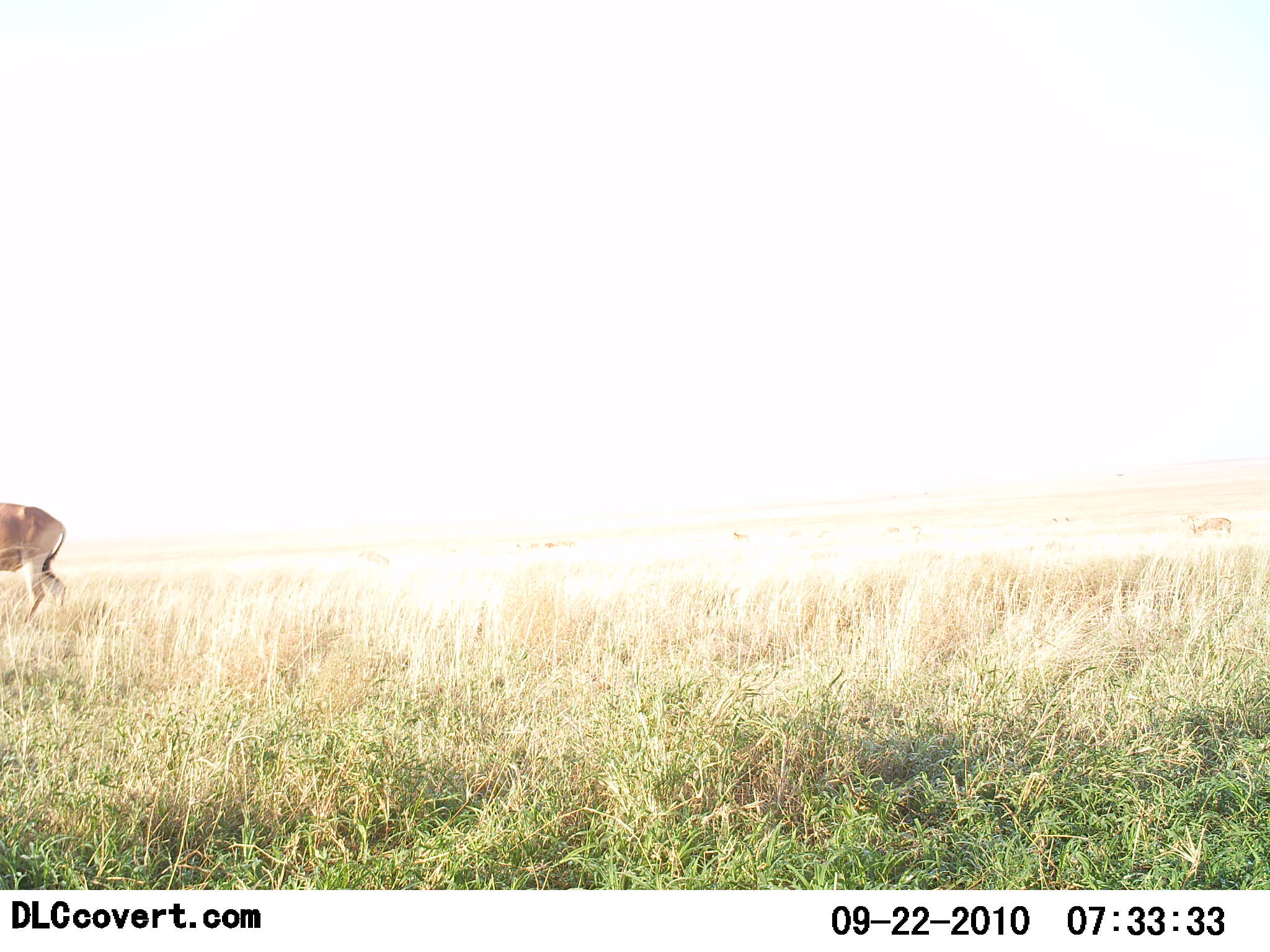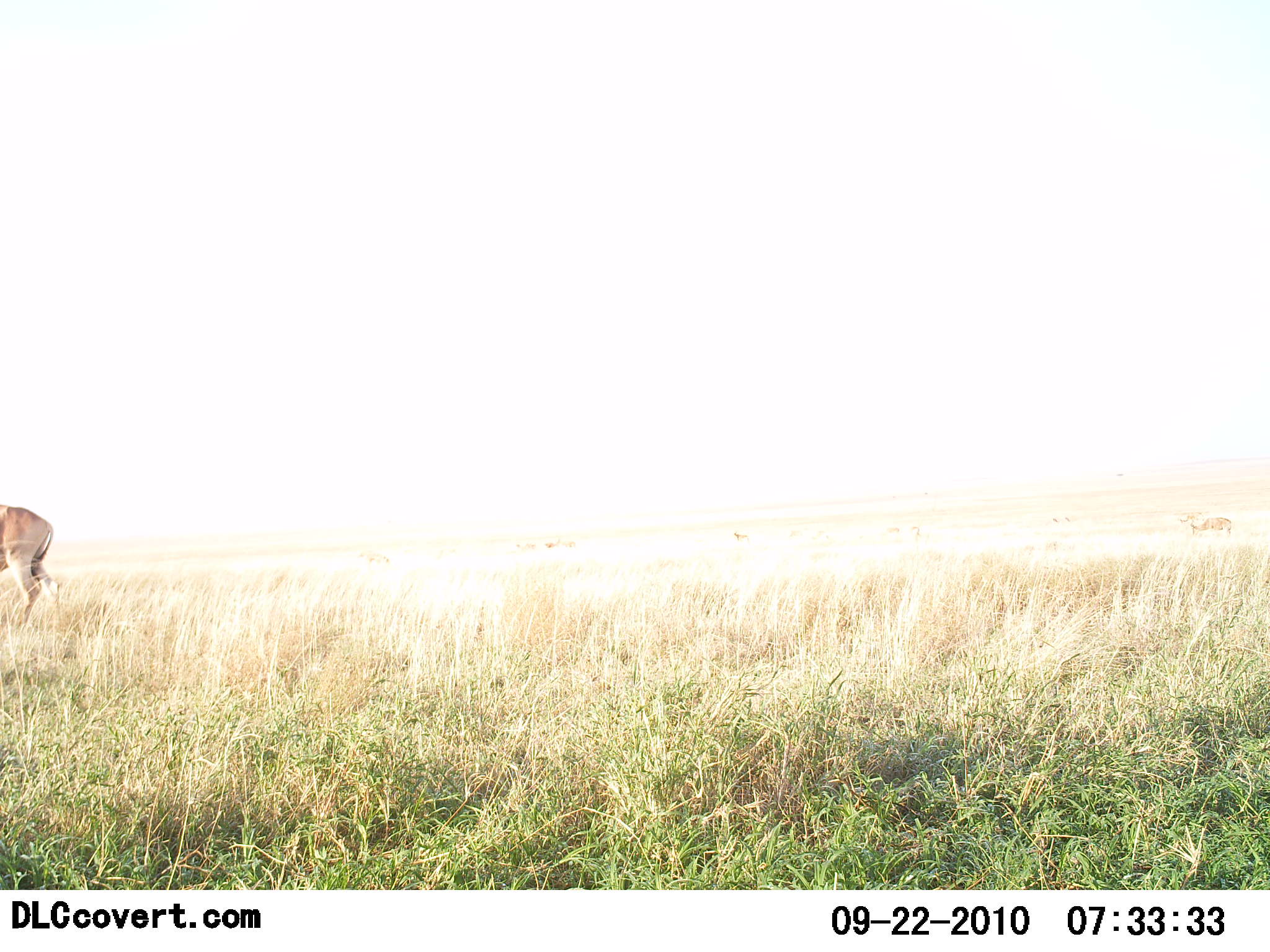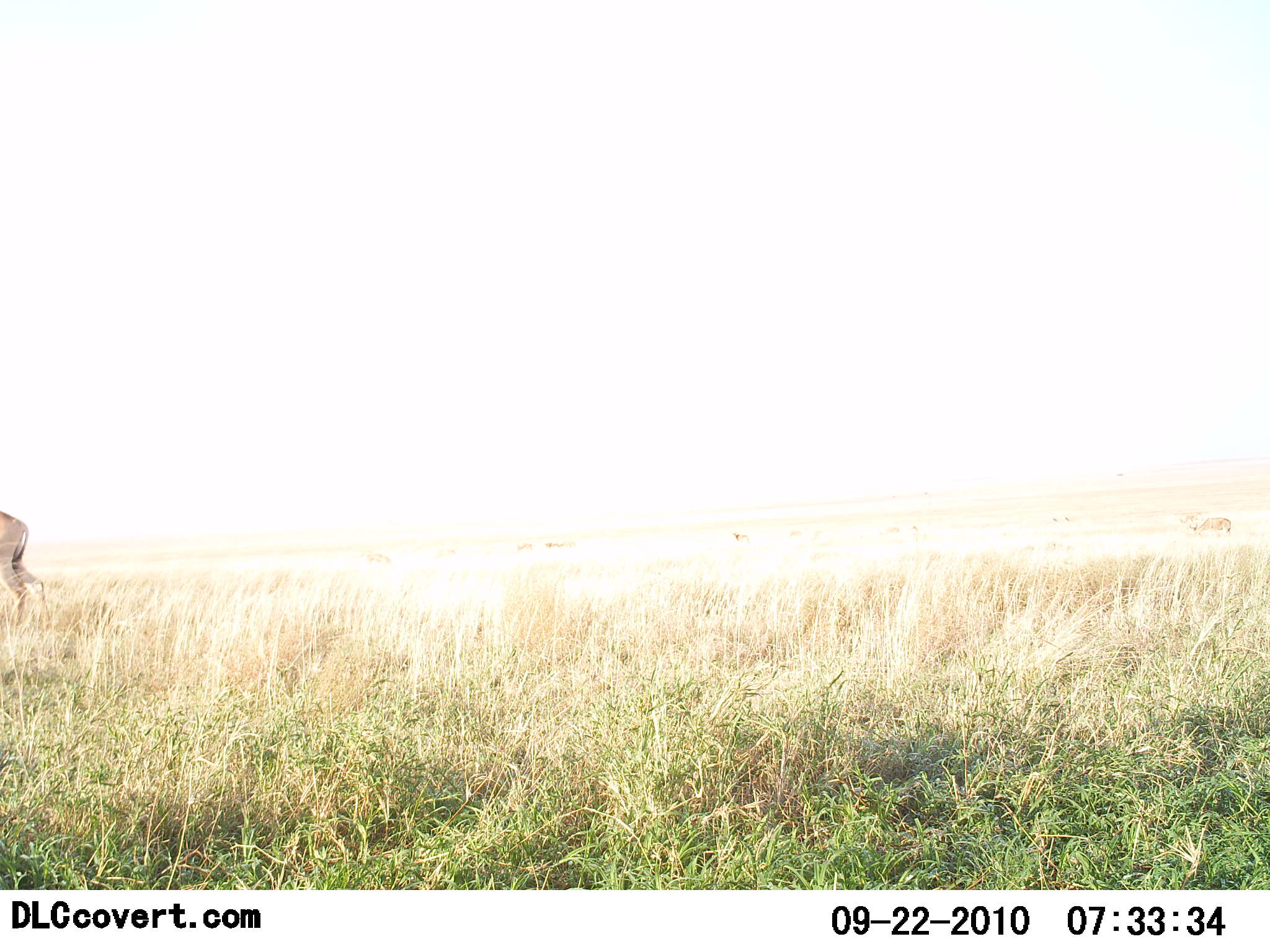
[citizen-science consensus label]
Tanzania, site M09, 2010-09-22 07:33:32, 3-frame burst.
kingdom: Animalia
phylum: Chordata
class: Mammalia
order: Artiodactyla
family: Bovidae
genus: Alcelaphus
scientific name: Alcelaphus buselaphus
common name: hartebeest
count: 1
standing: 57%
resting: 0%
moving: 43%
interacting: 0%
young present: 0%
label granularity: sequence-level